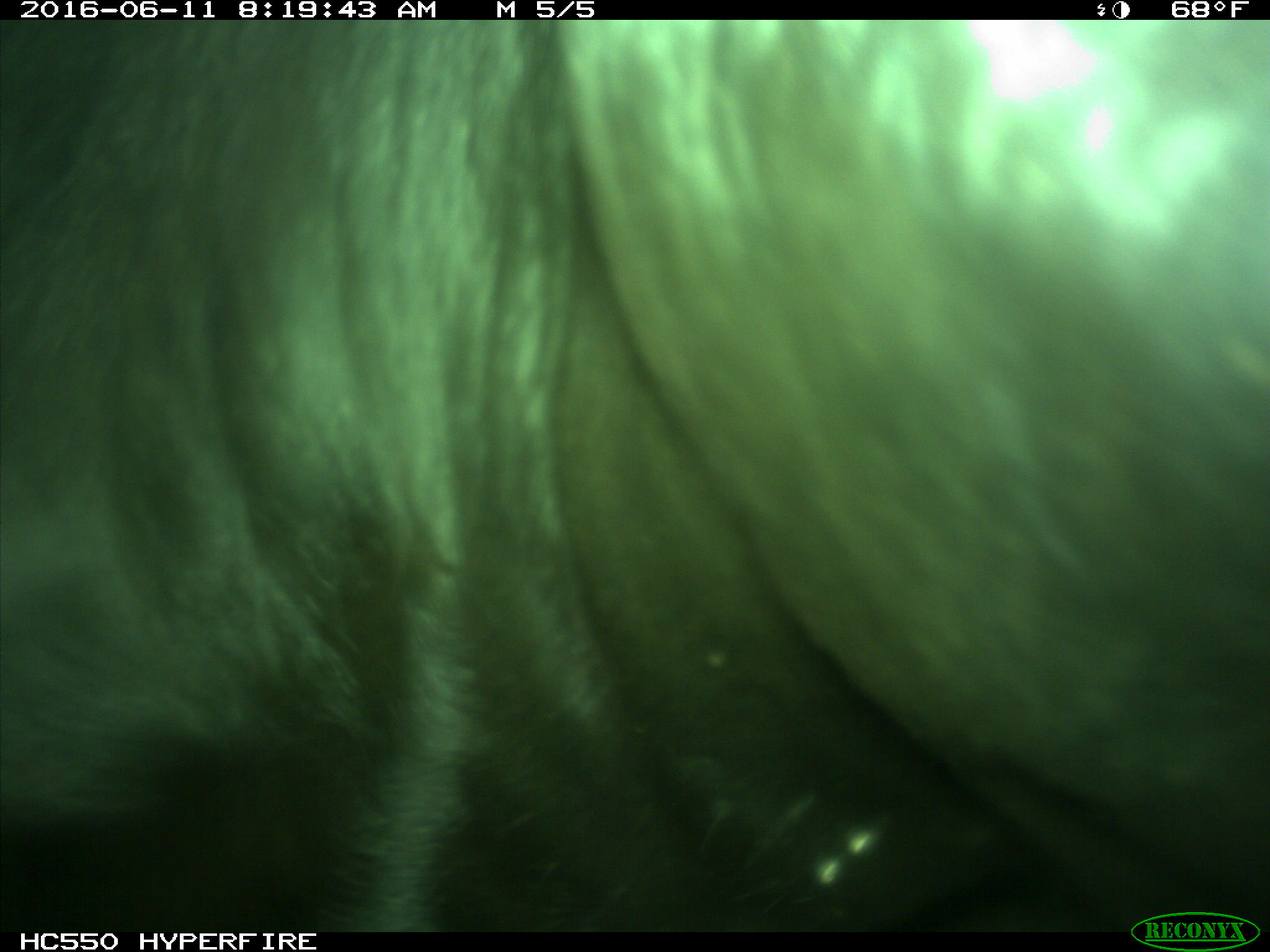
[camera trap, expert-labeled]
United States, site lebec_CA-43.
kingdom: Animalia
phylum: Chordata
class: Mammalia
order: Artiodactyla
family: Bovidae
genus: Bos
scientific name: Bos taurus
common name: domestic cow